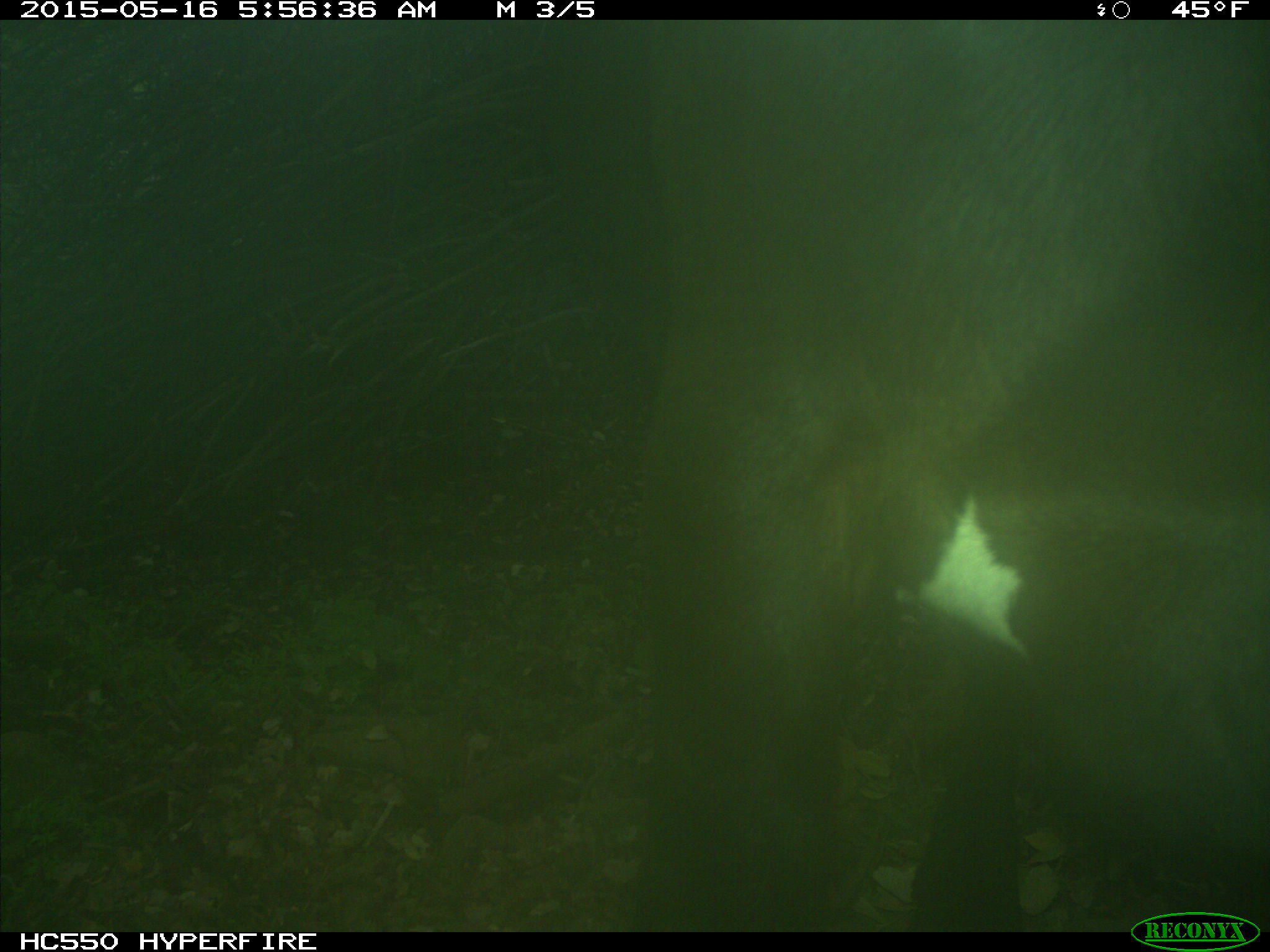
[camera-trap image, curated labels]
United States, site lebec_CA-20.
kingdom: Animalia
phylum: Chordata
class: Mammalia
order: Artiodactyla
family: Bovidae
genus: Bos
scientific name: Bos taurus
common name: domestic cow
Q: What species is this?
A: Bos taurus (domestic cow).